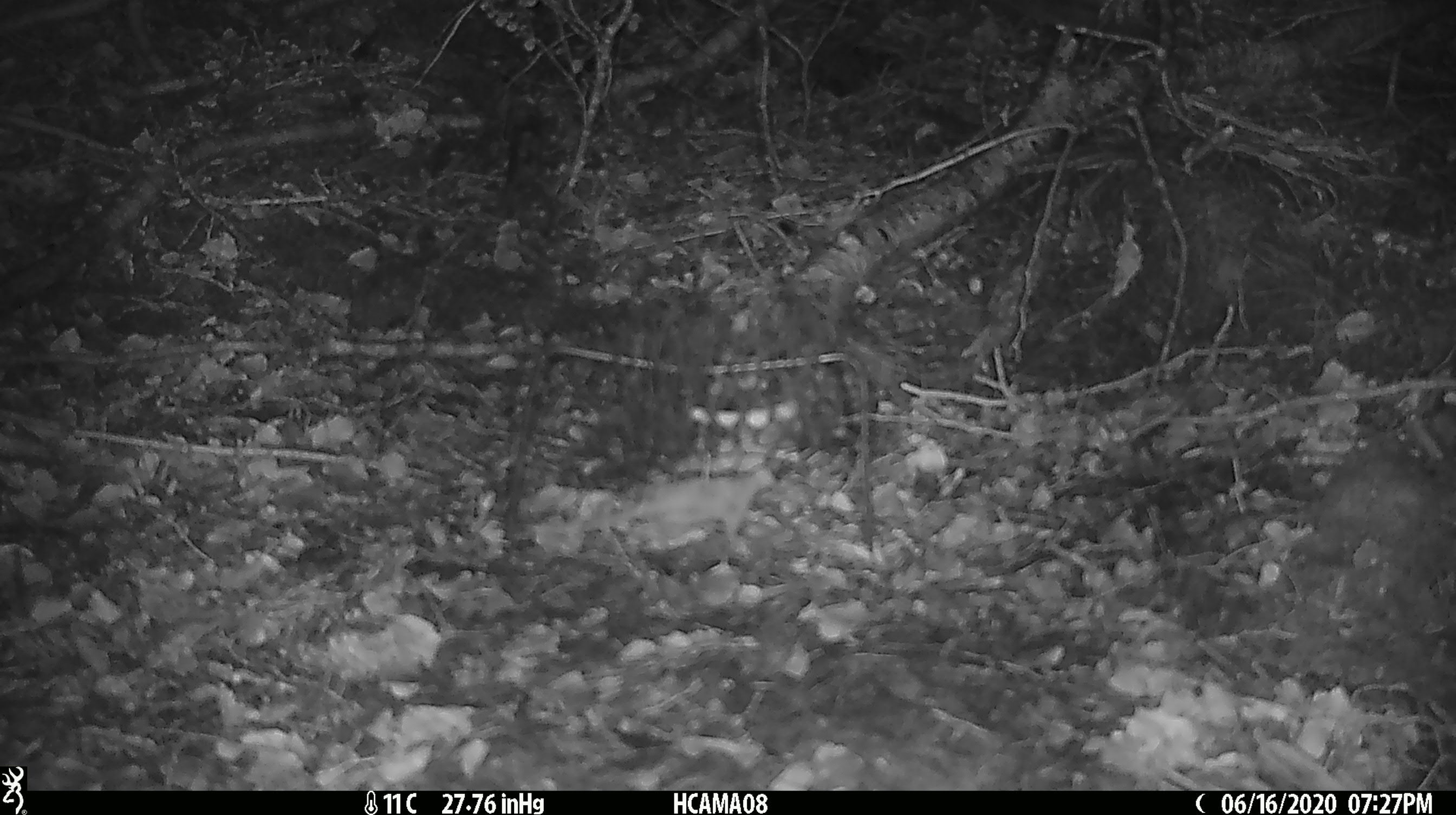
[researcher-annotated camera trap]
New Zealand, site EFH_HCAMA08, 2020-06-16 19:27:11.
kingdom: Animalia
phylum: Chordata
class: Mammalia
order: Rodentia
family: Muridae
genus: Mus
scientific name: Mus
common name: mouse